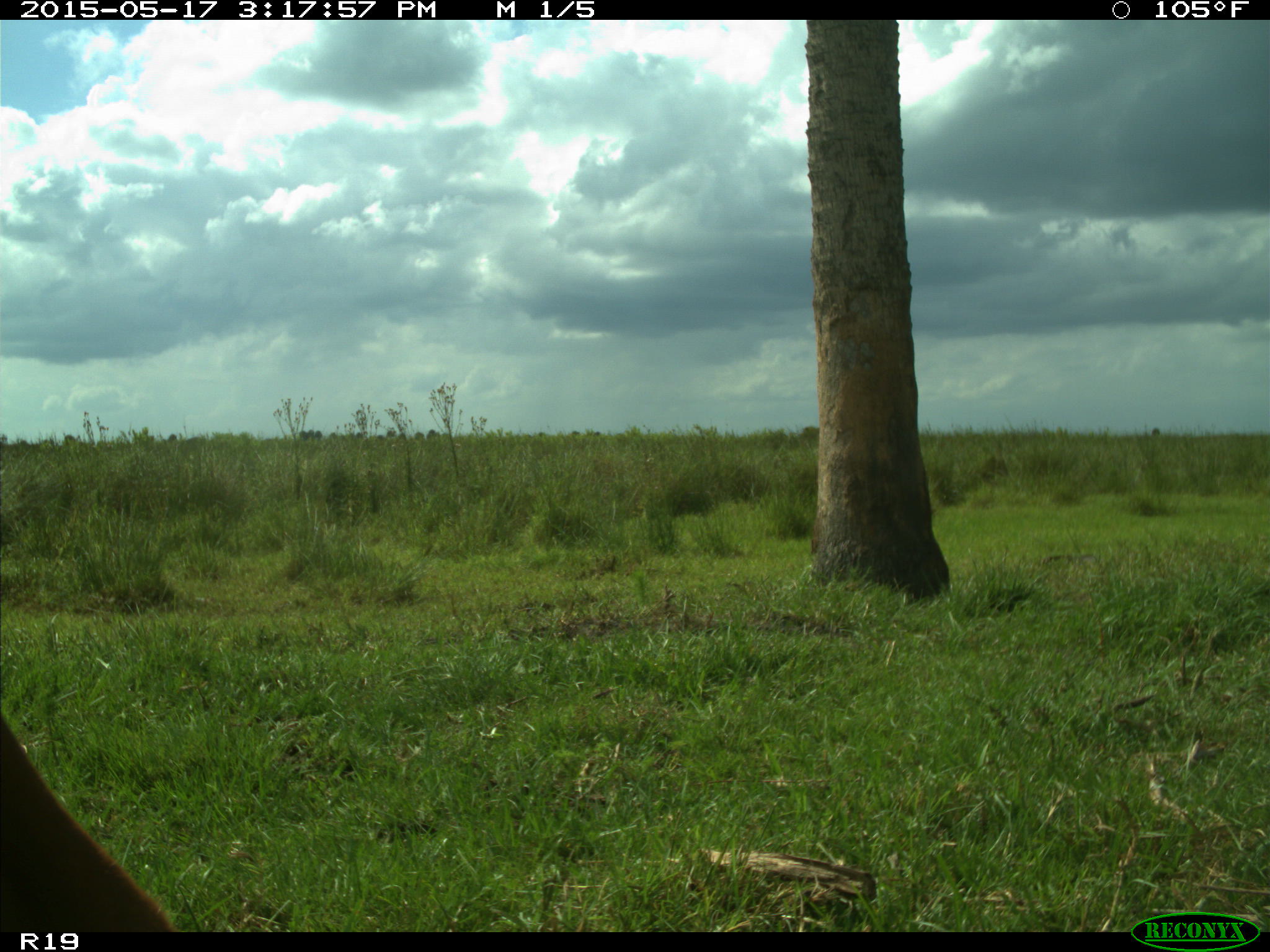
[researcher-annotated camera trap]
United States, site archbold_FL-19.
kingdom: Animalia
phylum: Chordata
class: Mammalia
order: Artiodactyla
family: Bovidae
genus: Bos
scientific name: Bos taurus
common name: domestic cow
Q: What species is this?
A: Bos taurus (domestic cow).